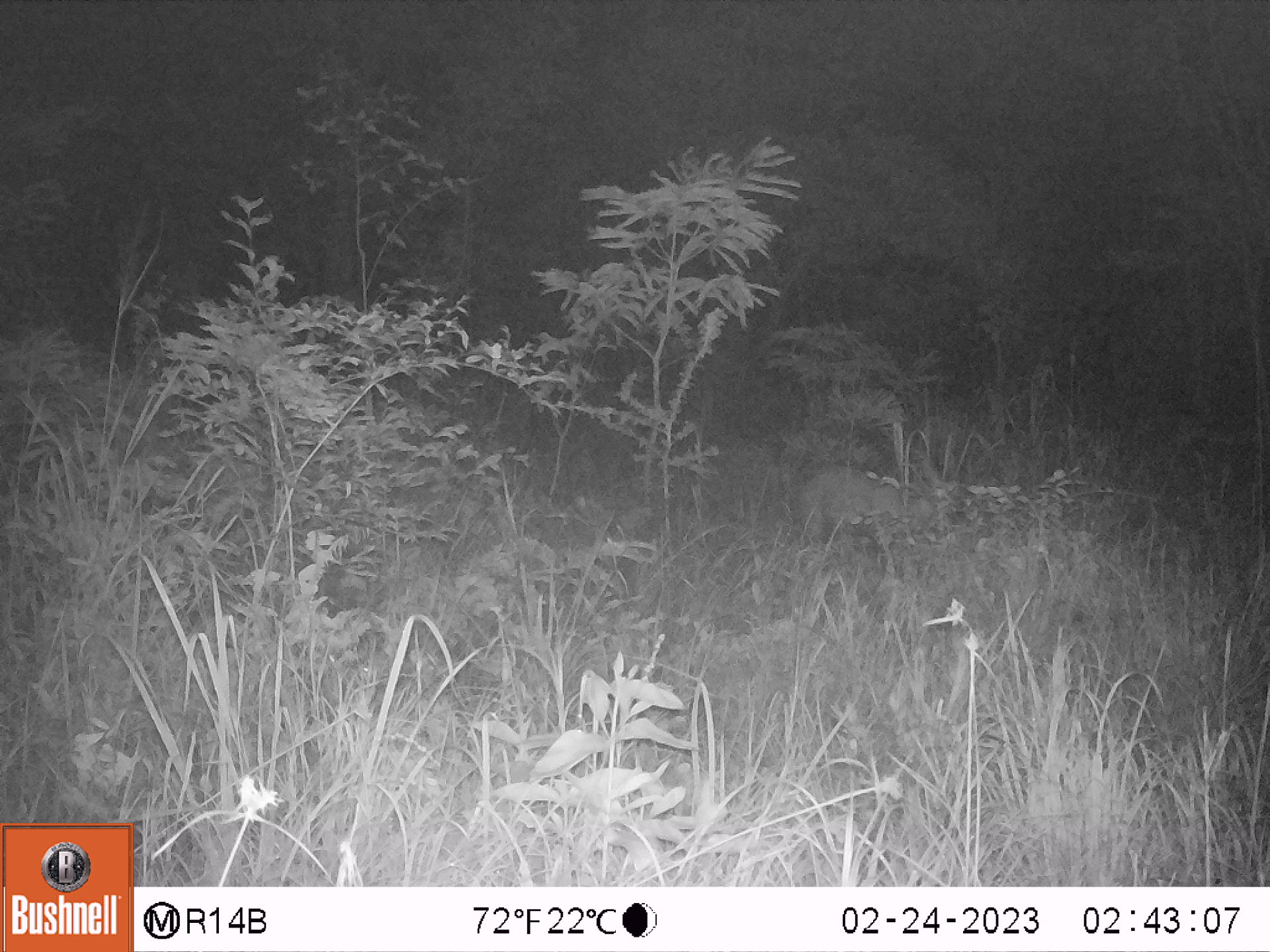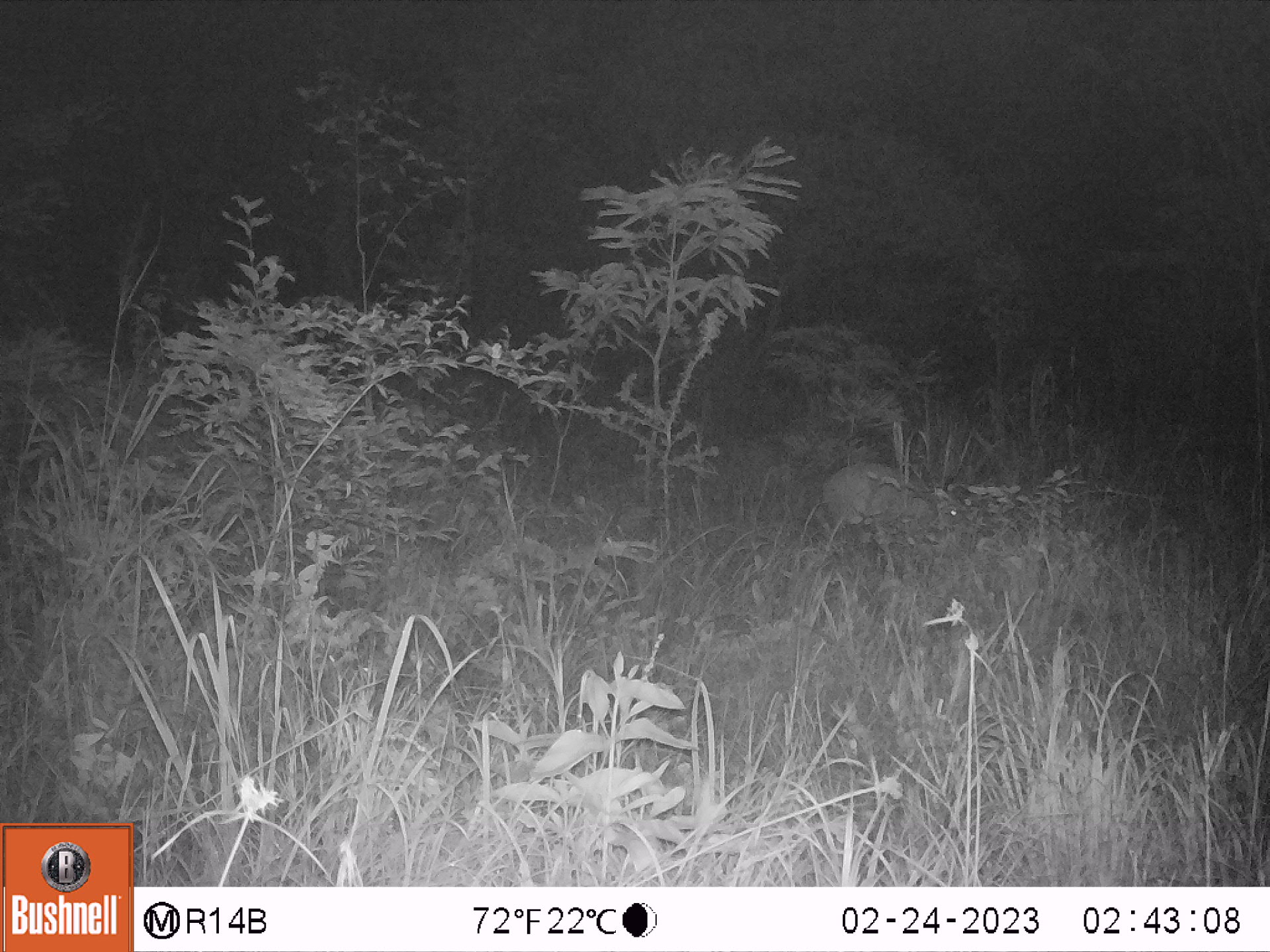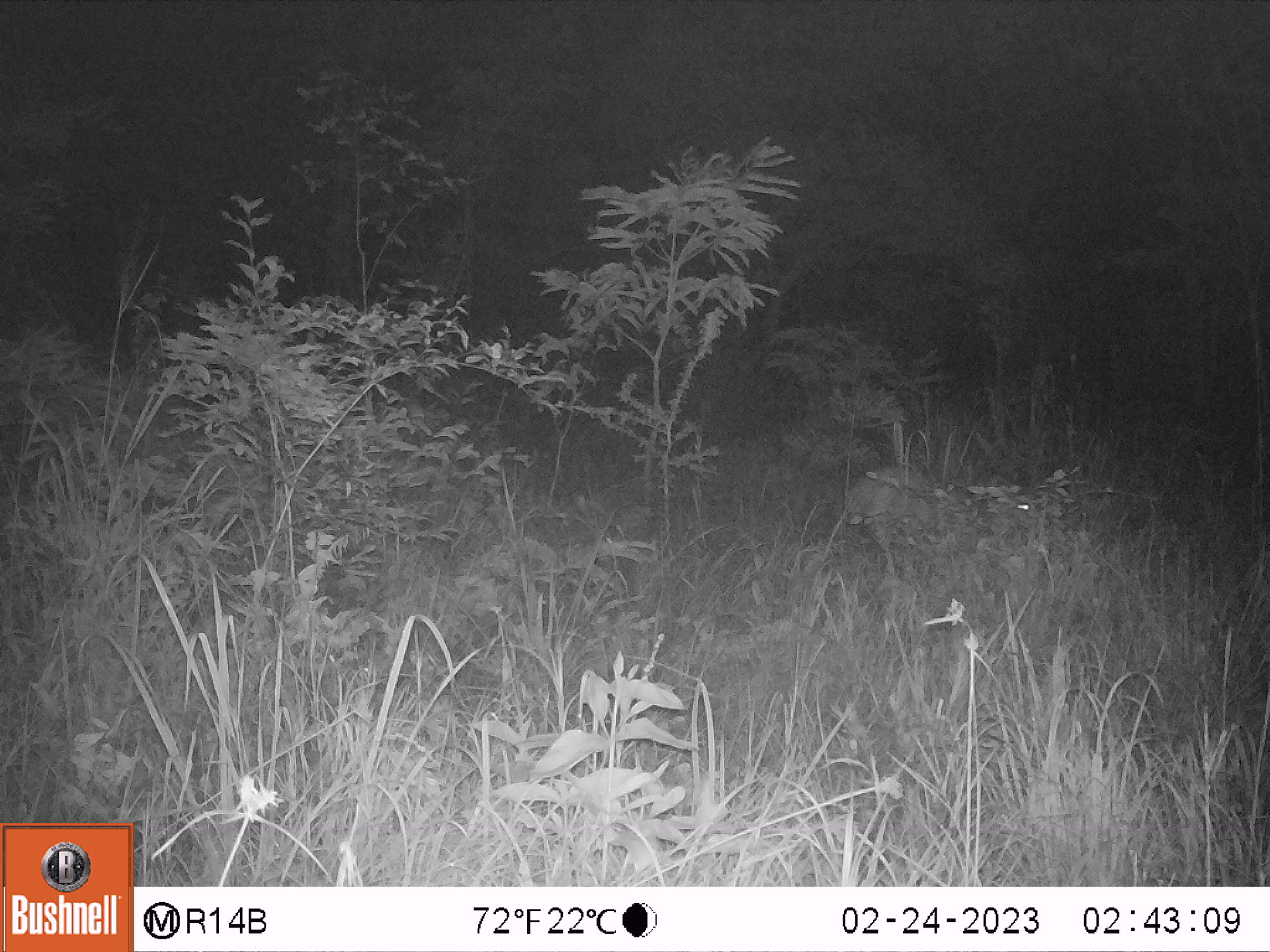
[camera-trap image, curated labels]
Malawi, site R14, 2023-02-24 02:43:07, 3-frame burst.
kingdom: Animalia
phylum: Chordata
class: Mammalia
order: Artiodactyla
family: Bovidae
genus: Tragelaphus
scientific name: Tragelaphus sylvaticus sylvaticus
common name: cape bushbuck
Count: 1.